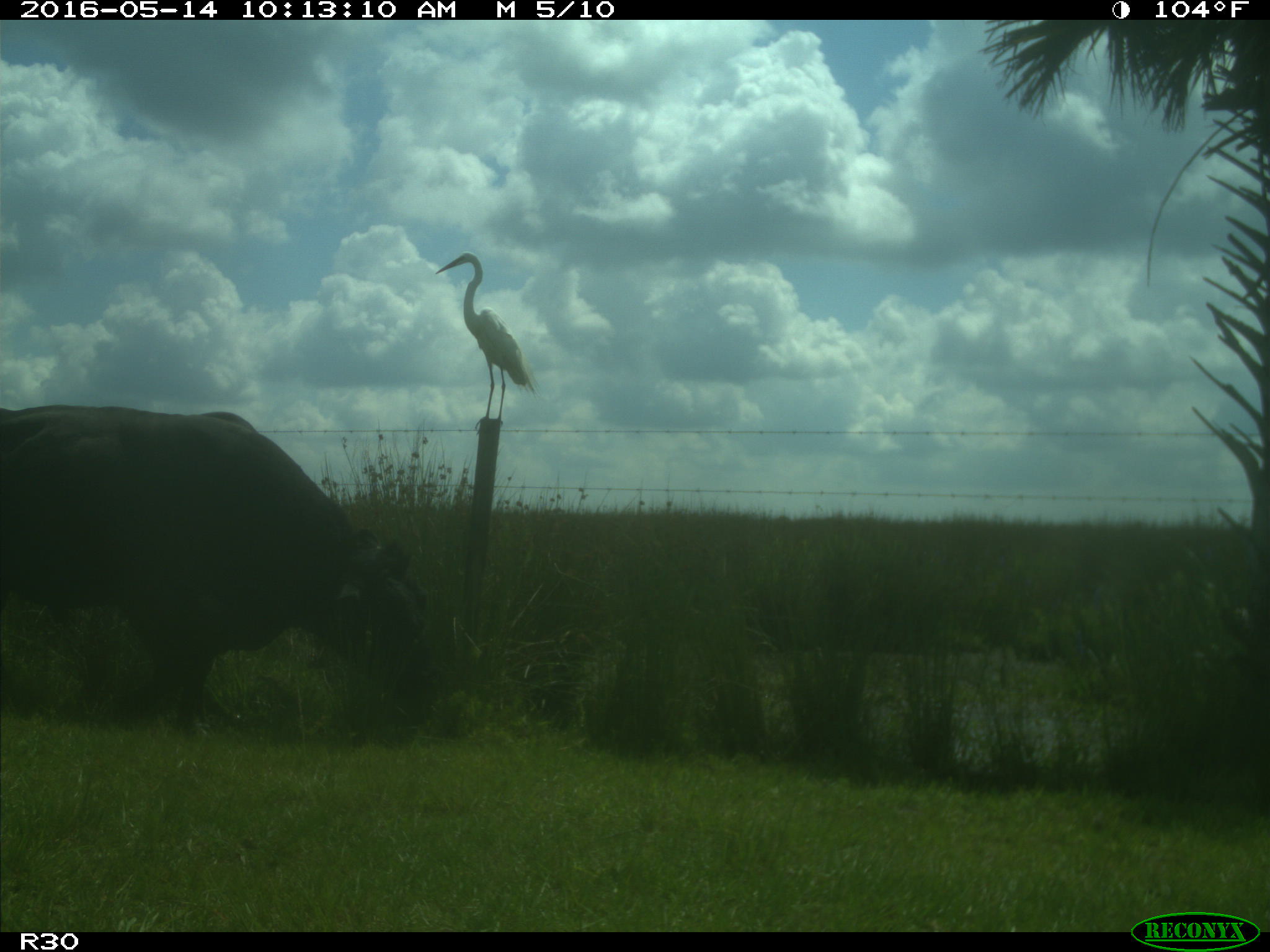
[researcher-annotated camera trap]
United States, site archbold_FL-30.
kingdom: Animalia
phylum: Chordata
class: Mammalia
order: Artiodactyla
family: Bovidae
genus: Bos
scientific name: Bos taurus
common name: domestic cow